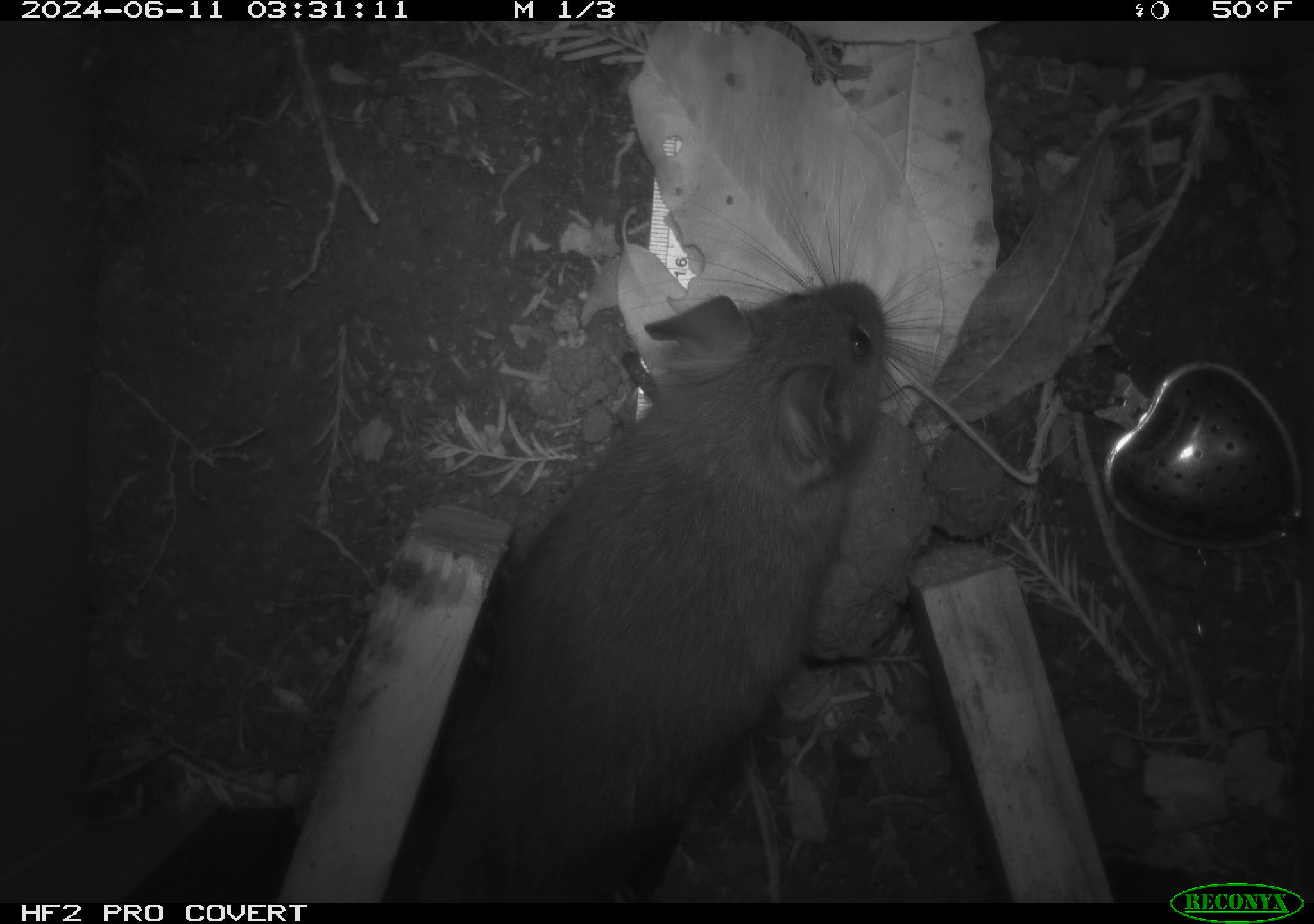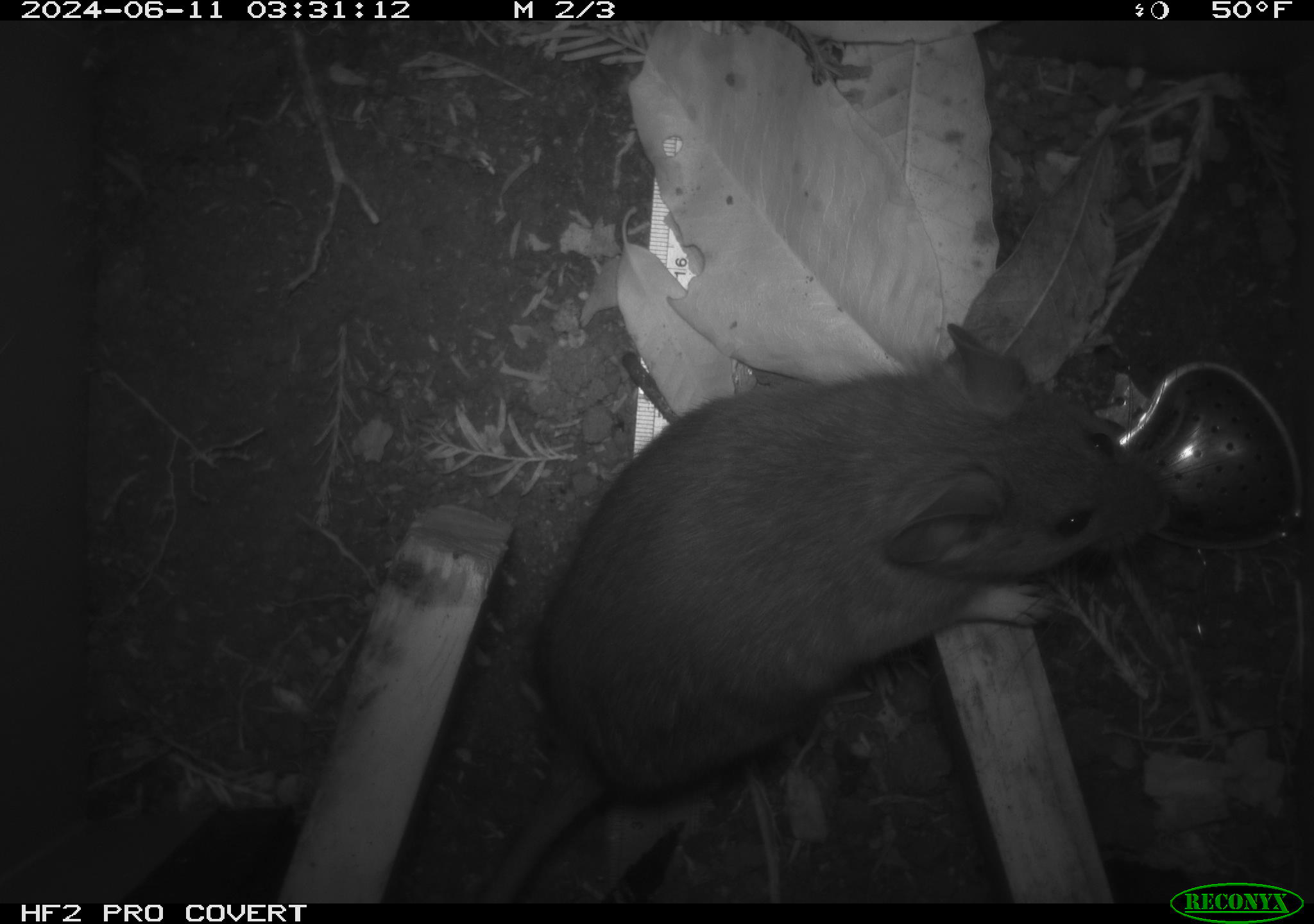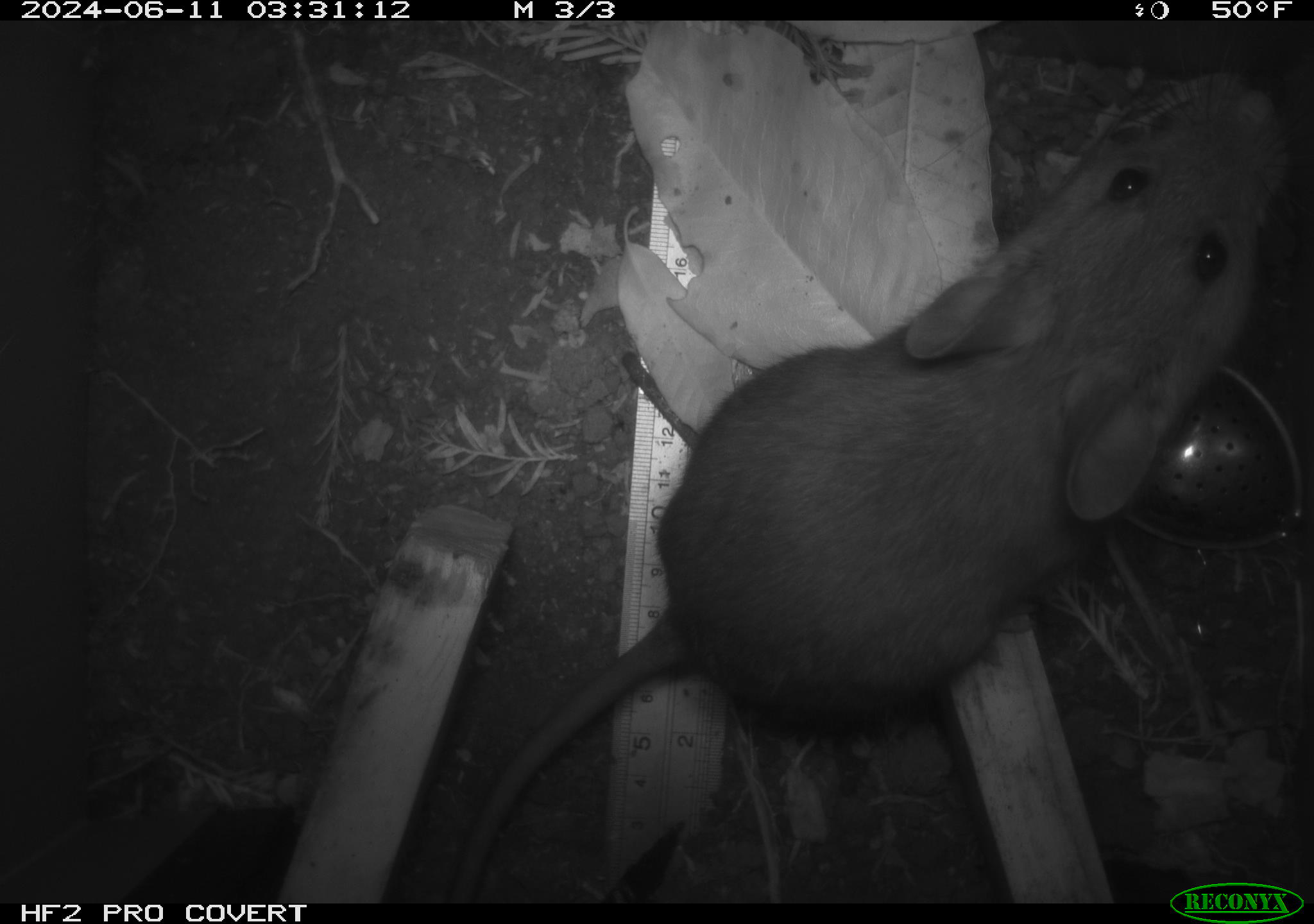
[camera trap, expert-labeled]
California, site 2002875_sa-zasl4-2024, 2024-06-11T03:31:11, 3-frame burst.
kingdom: Animalia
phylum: Chordata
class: Mammalia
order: Rodentia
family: Cricetidae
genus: Neotoma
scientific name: Neotoma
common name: pack rat or woodrat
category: neotoma species